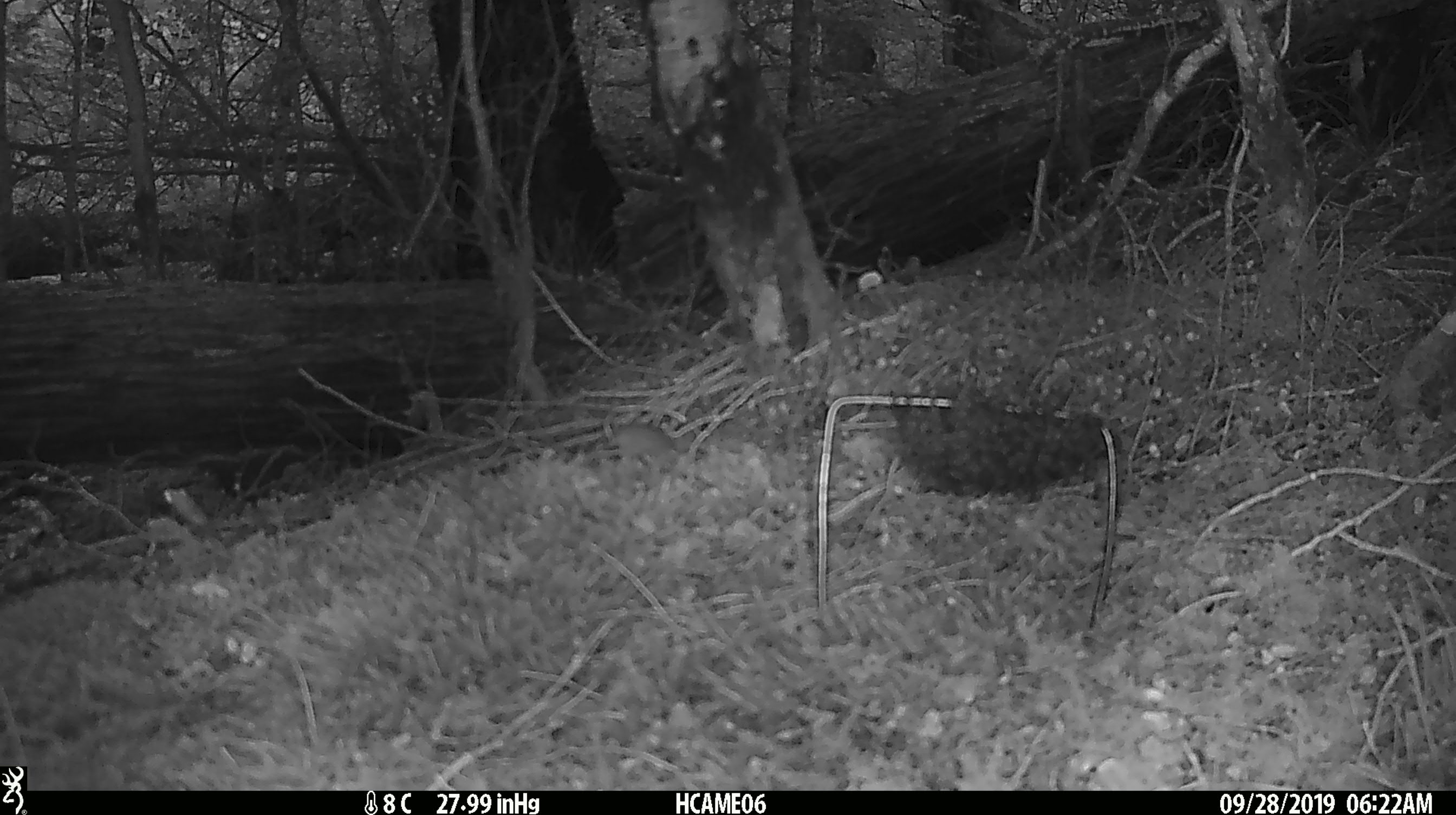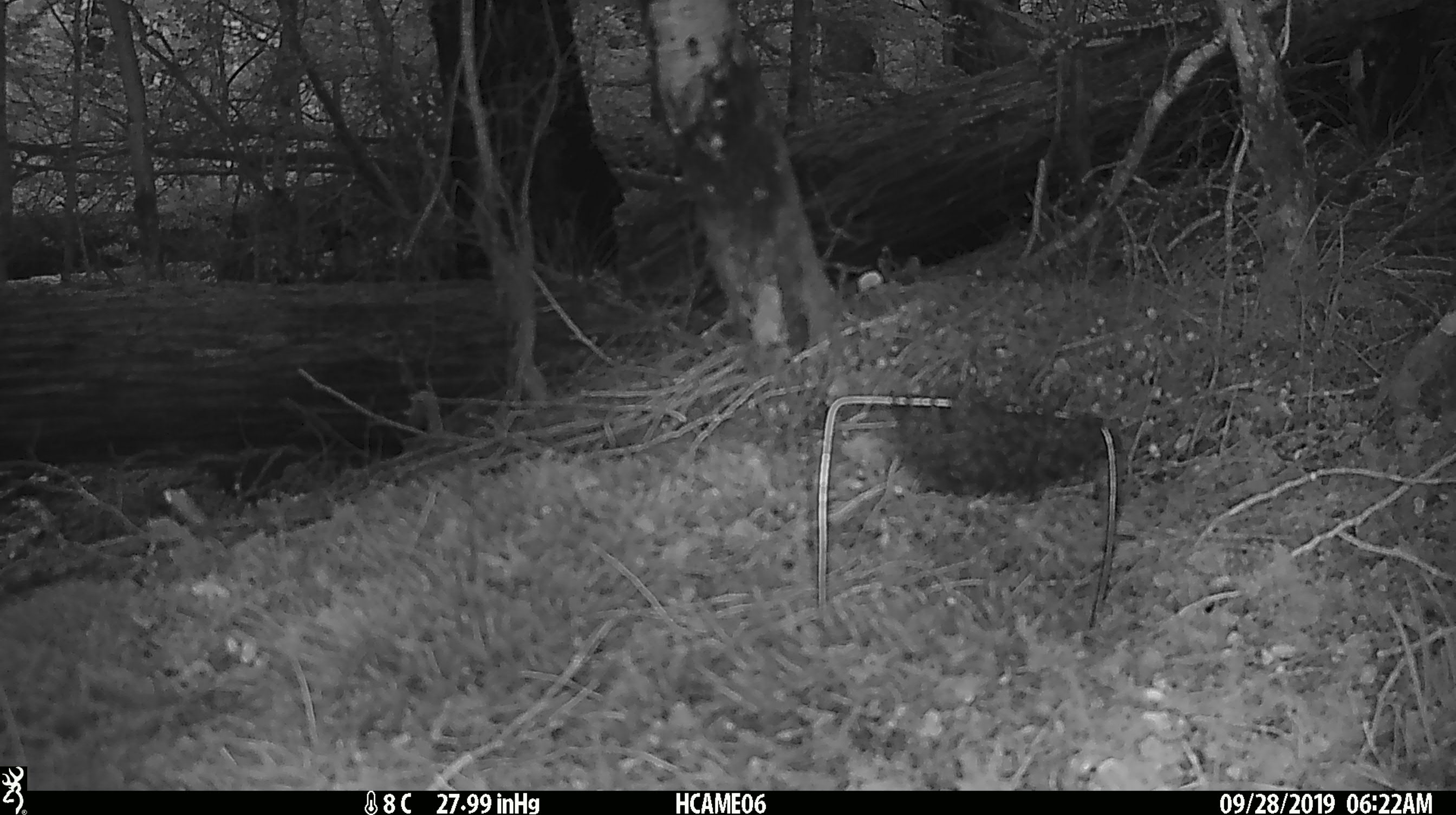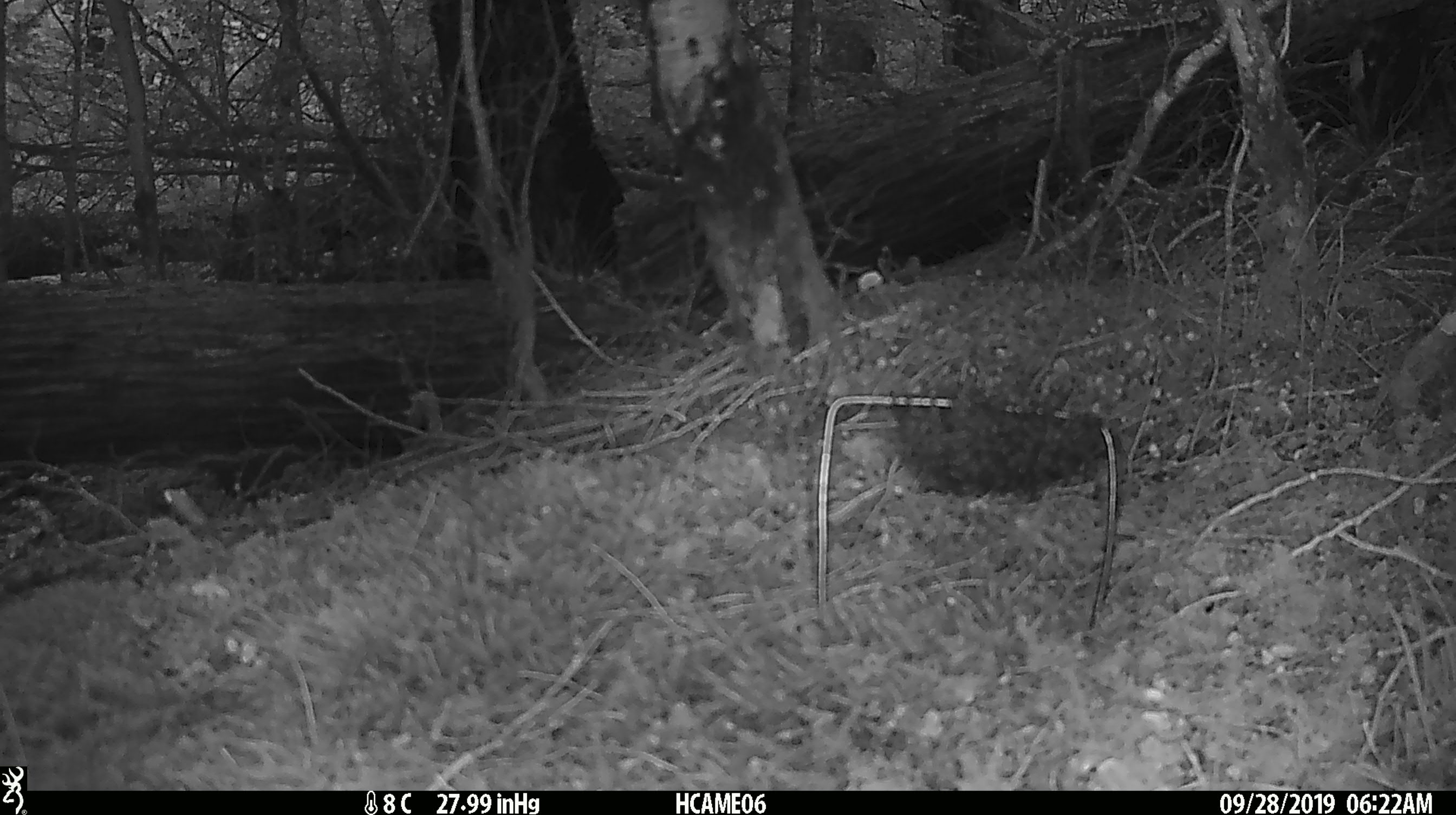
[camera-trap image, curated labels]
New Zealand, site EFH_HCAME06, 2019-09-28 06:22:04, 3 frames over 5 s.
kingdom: Animalia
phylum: Chordata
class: Mammalia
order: Rodentia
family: Muridae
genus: Mus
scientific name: Mus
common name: mouse